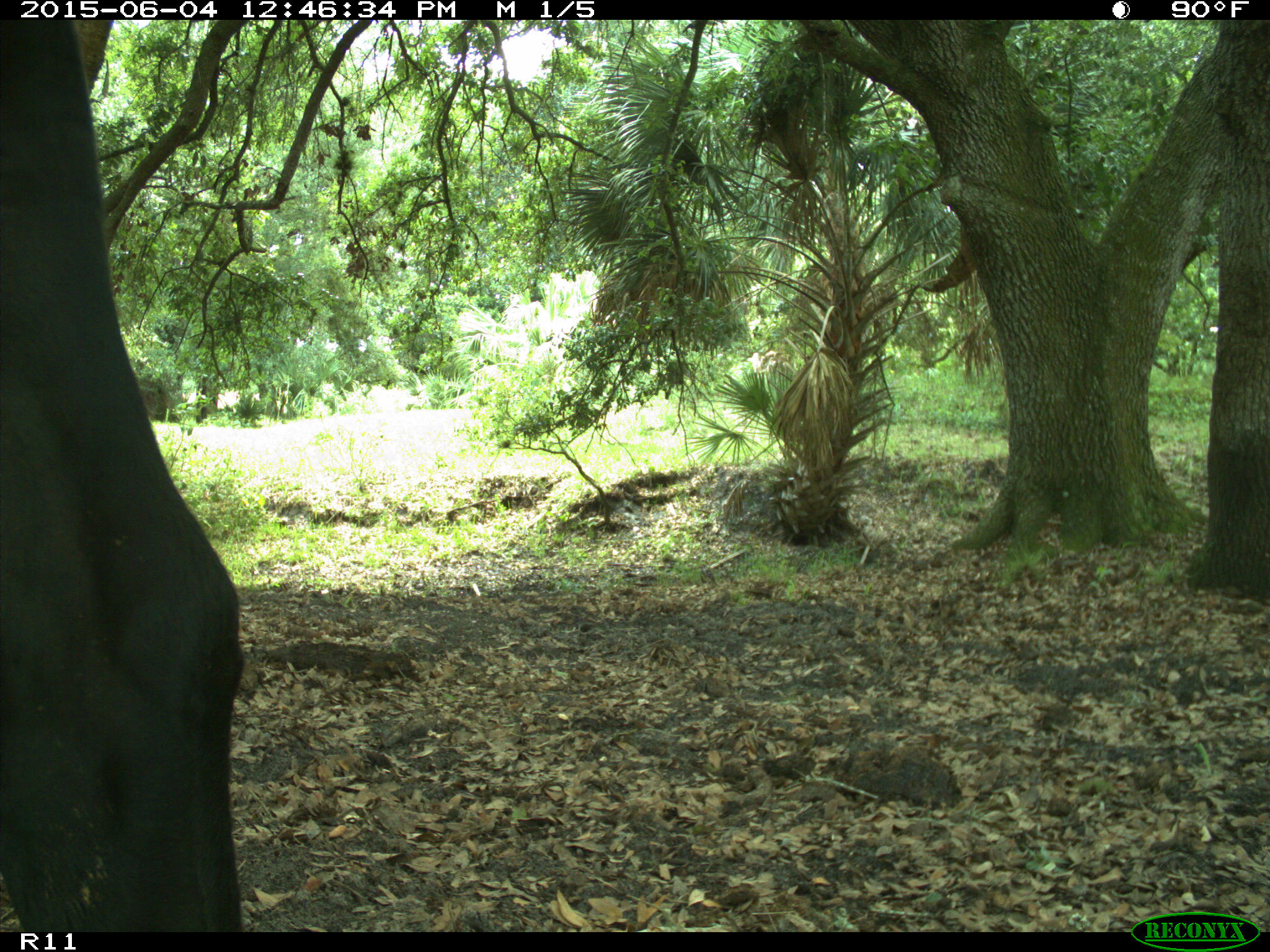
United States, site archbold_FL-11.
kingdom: Animalia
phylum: Chordata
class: Mammalia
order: Artiodactyla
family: Bovidae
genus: Bos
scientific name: Bos taurus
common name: domestic cow